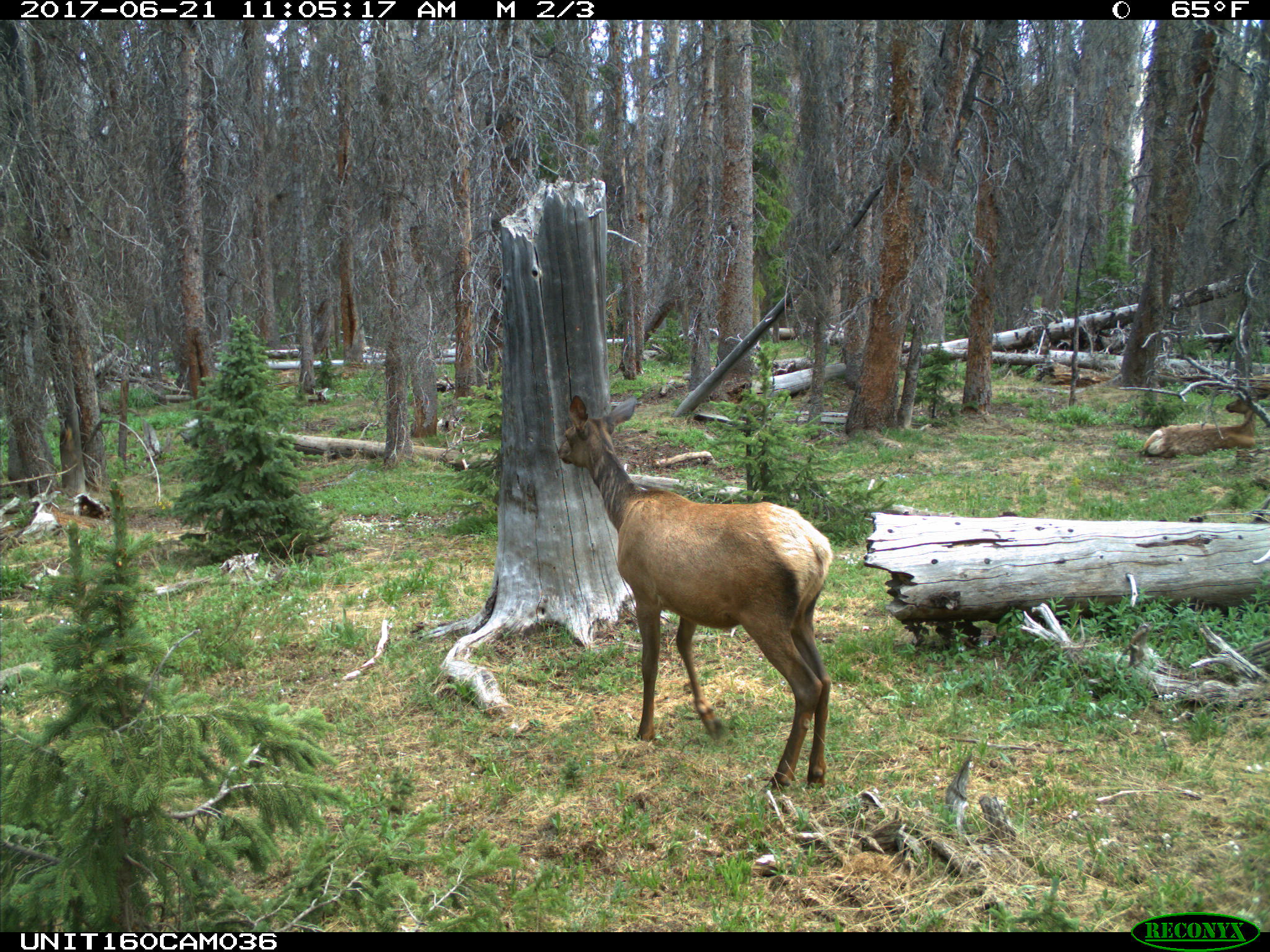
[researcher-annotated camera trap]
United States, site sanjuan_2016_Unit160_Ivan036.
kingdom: Animalia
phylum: Chordata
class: Mammalia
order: Artiodactyla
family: Cervidae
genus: Cervus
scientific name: Cervus elaphus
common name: red deer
Cervus elaphus (red deer).